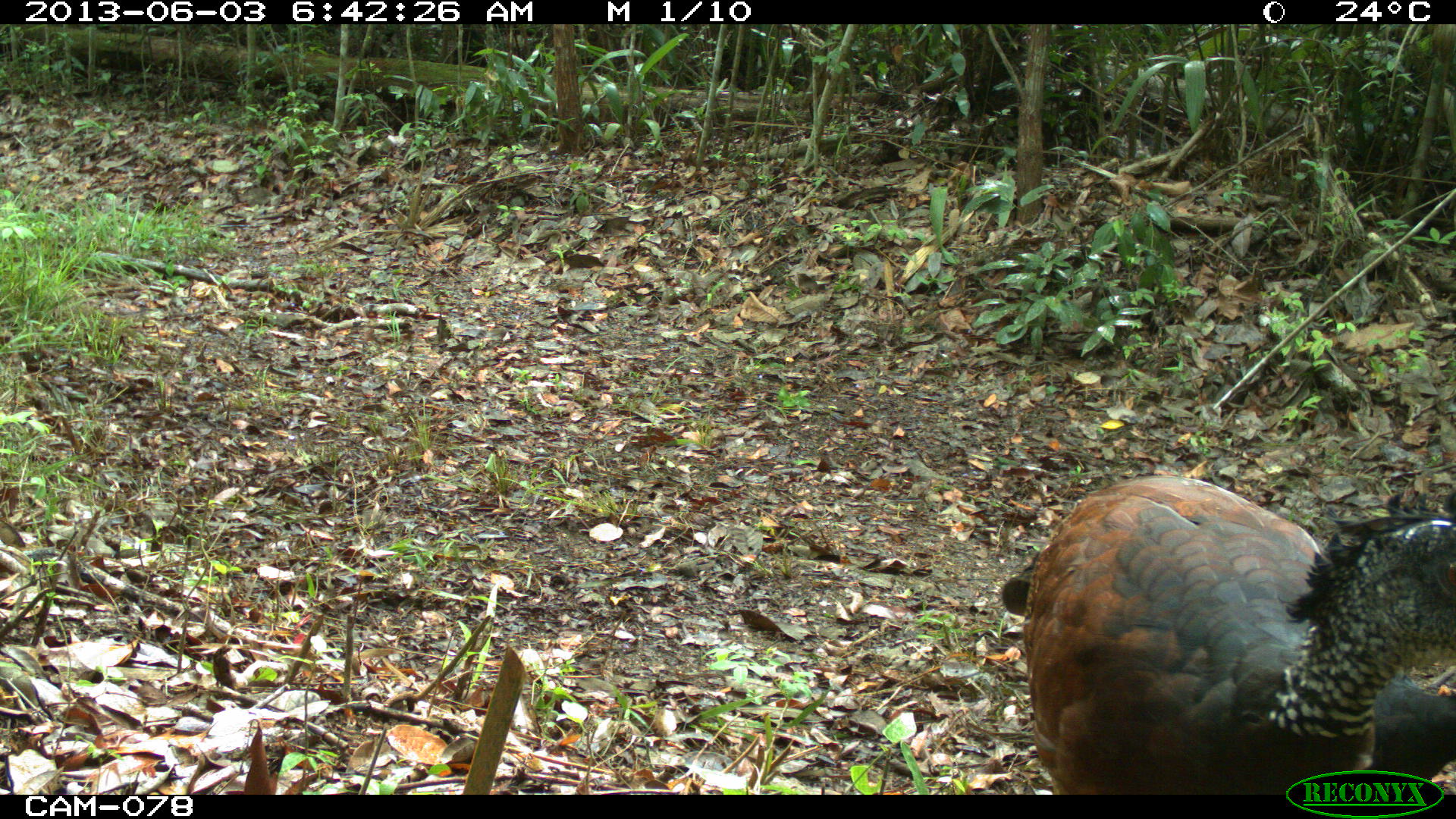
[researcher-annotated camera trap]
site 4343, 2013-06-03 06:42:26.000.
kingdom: Animalia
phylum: Chordata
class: Aves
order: Galliformes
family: Cracidae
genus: Crax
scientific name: Crax rubra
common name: great curassow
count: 3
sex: female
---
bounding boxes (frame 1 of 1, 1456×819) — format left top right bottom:
crax rubra: 1023 473 1456 795; 995 560 1456 779